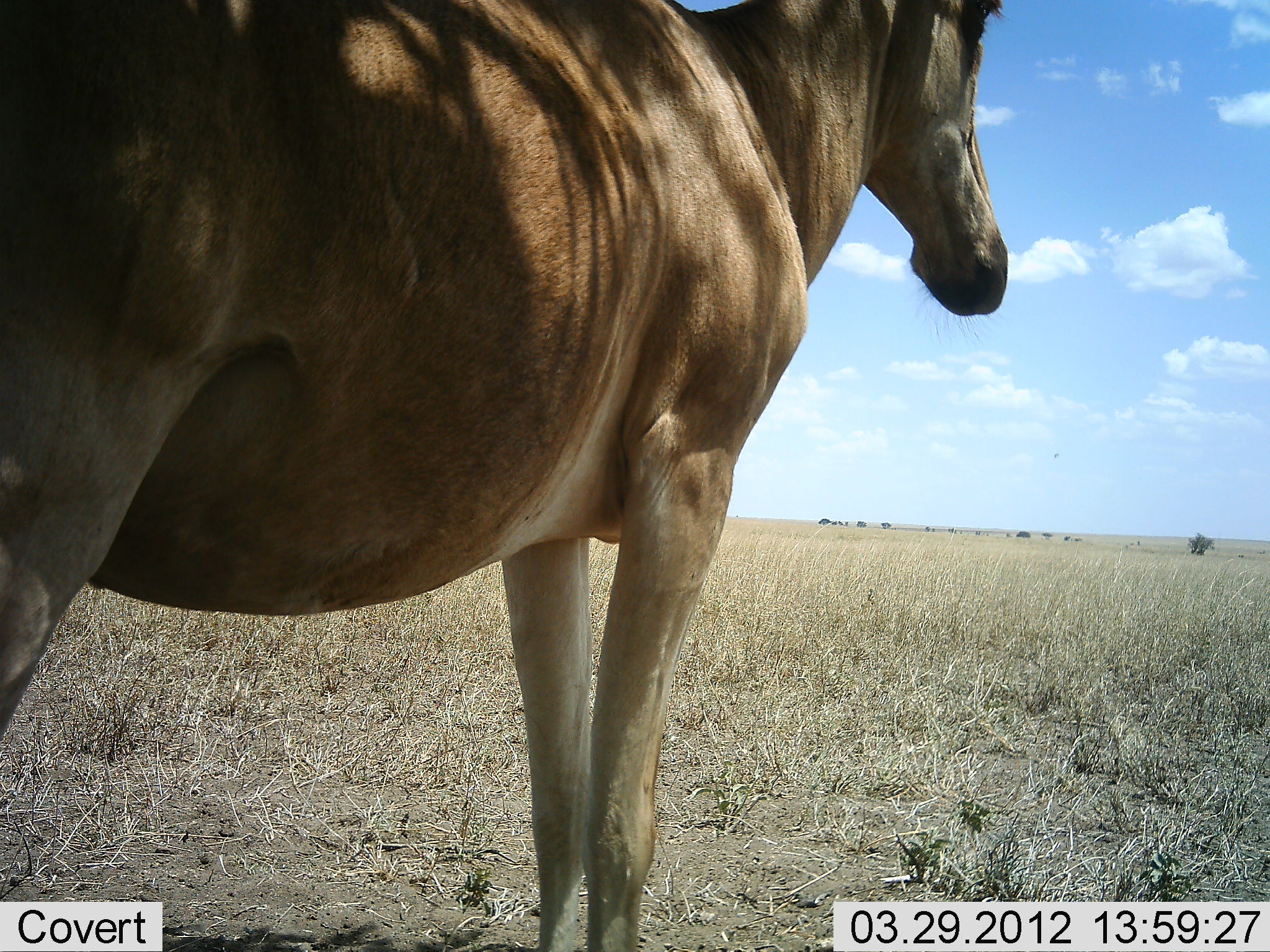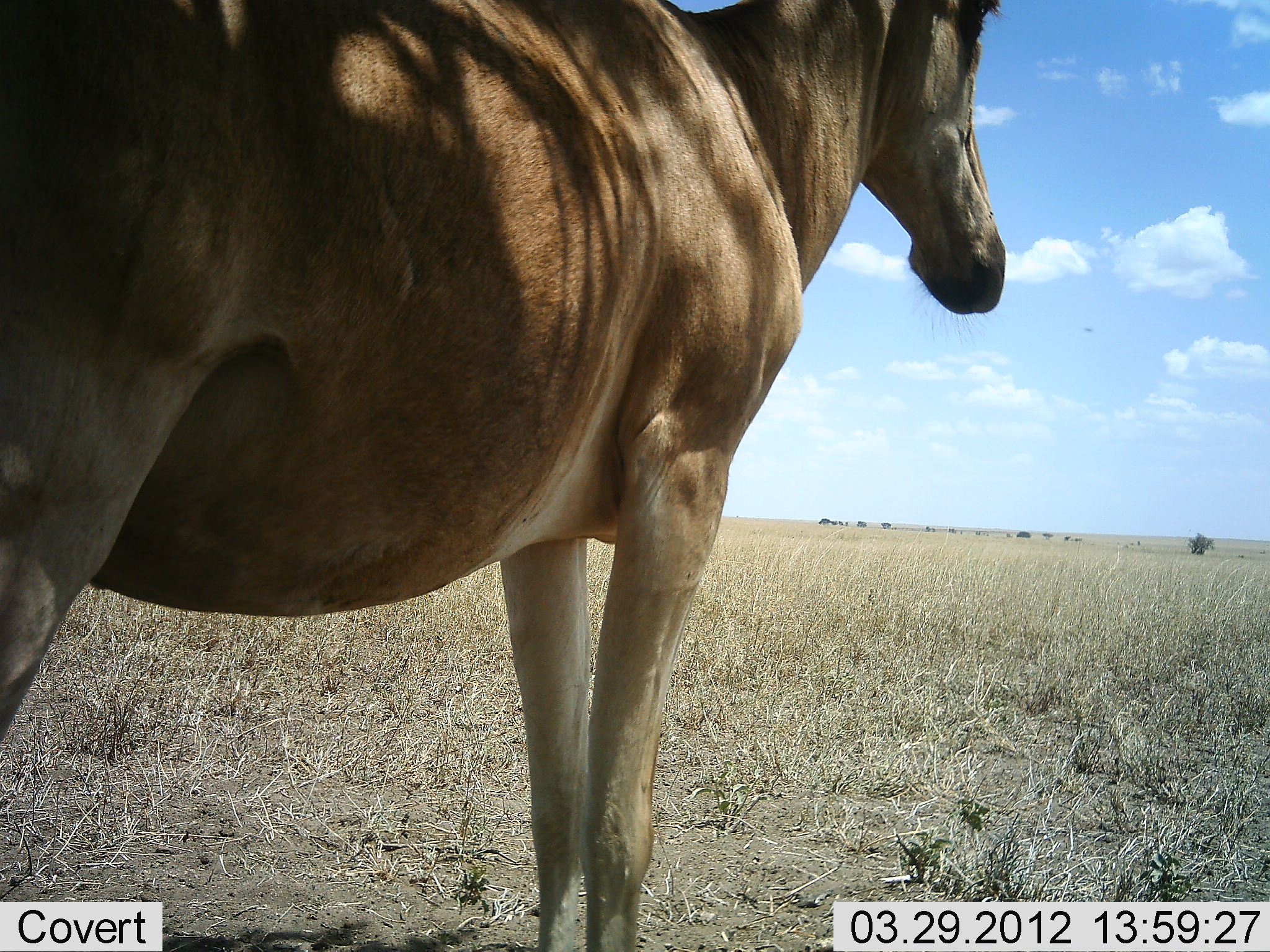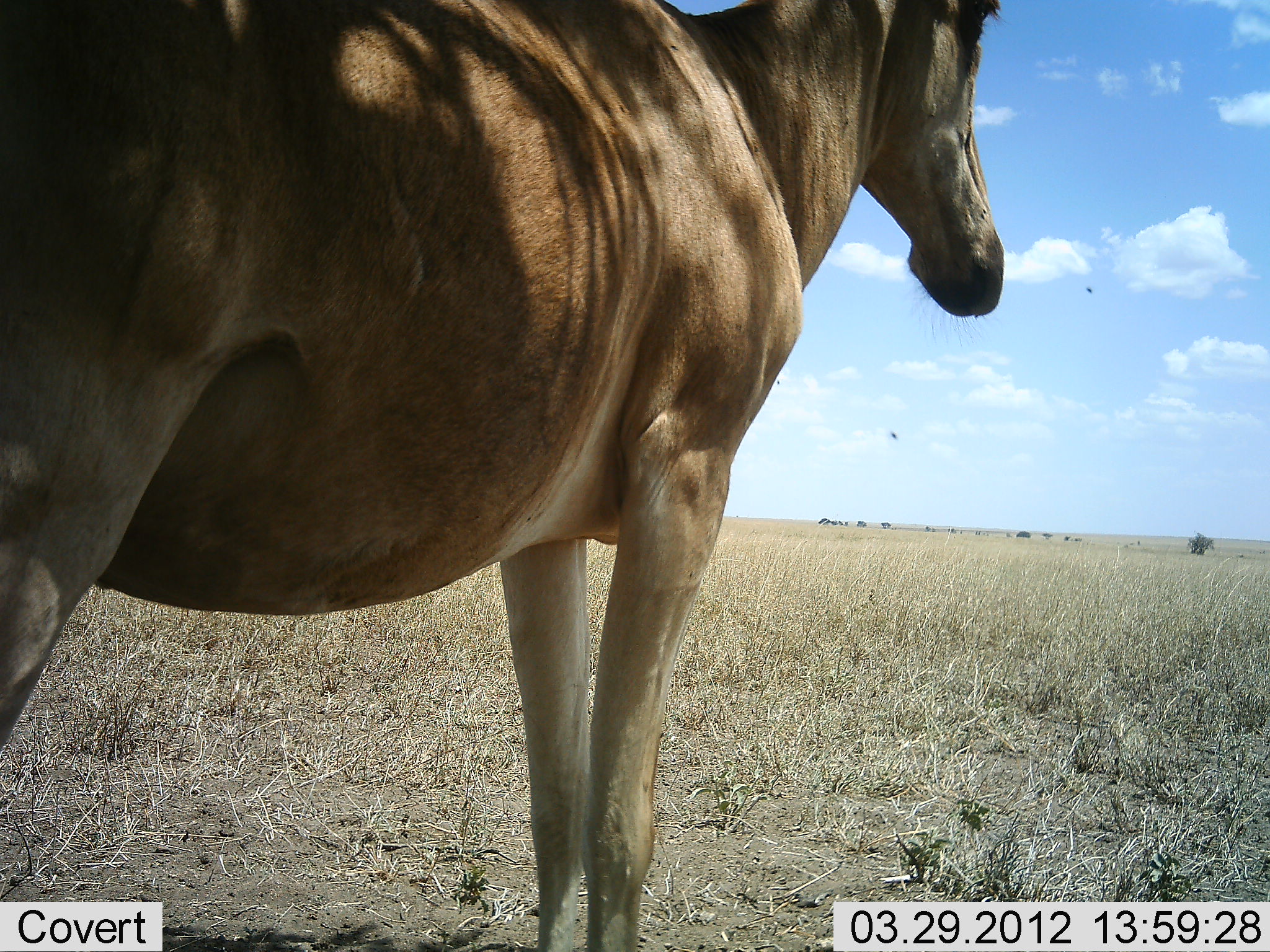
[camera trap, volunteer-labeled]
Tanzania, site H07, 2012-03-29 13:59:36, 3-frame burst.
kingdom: Animalia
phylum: Chordata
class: Mammalia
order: Artiodactyla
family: Bovidae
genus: Alcelaphus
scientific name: Alcelaphus buselaphus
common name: hartebeest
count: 1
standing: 97%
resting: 3%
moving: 3%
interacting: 0%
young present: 0%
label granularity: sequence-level